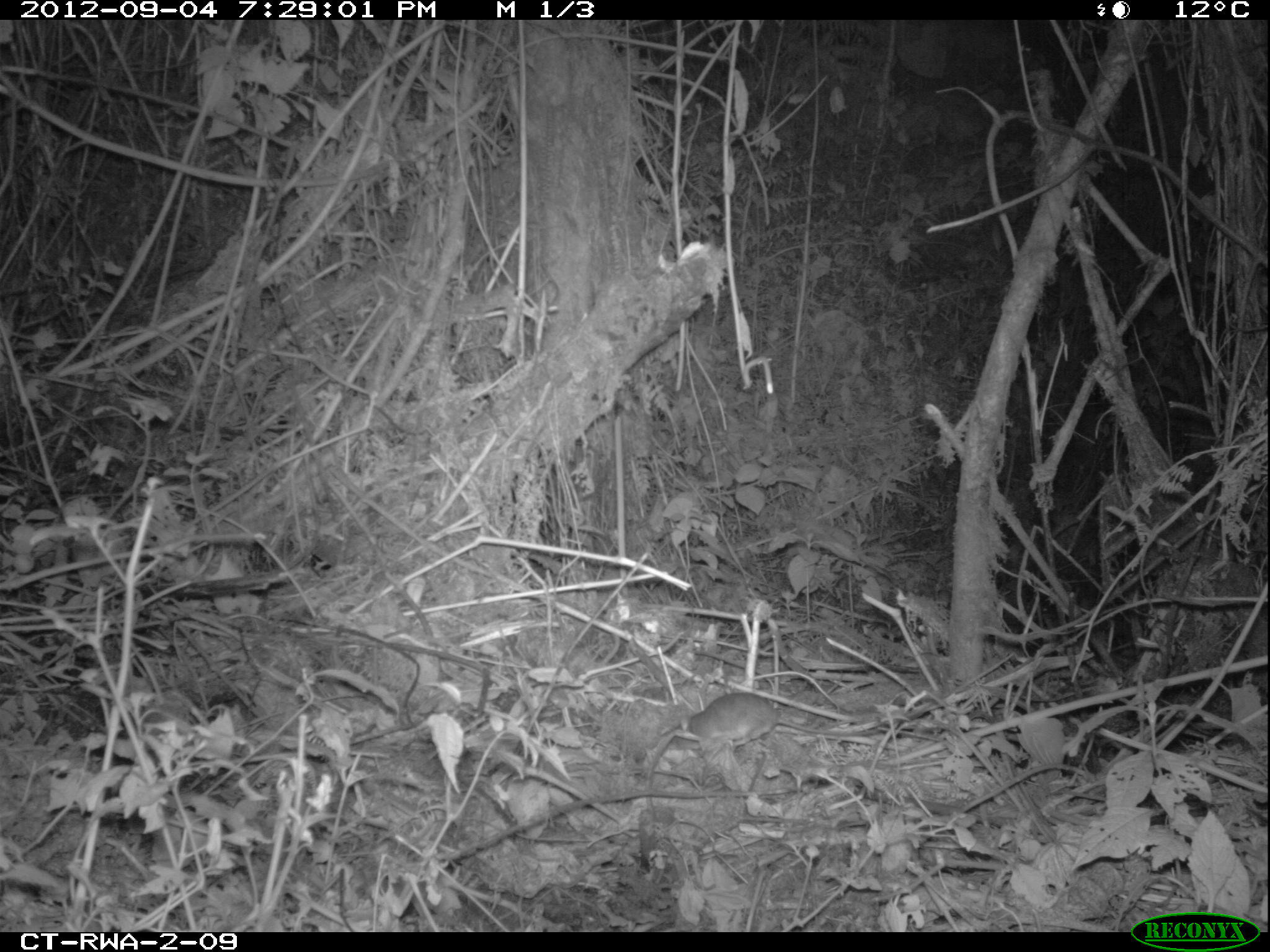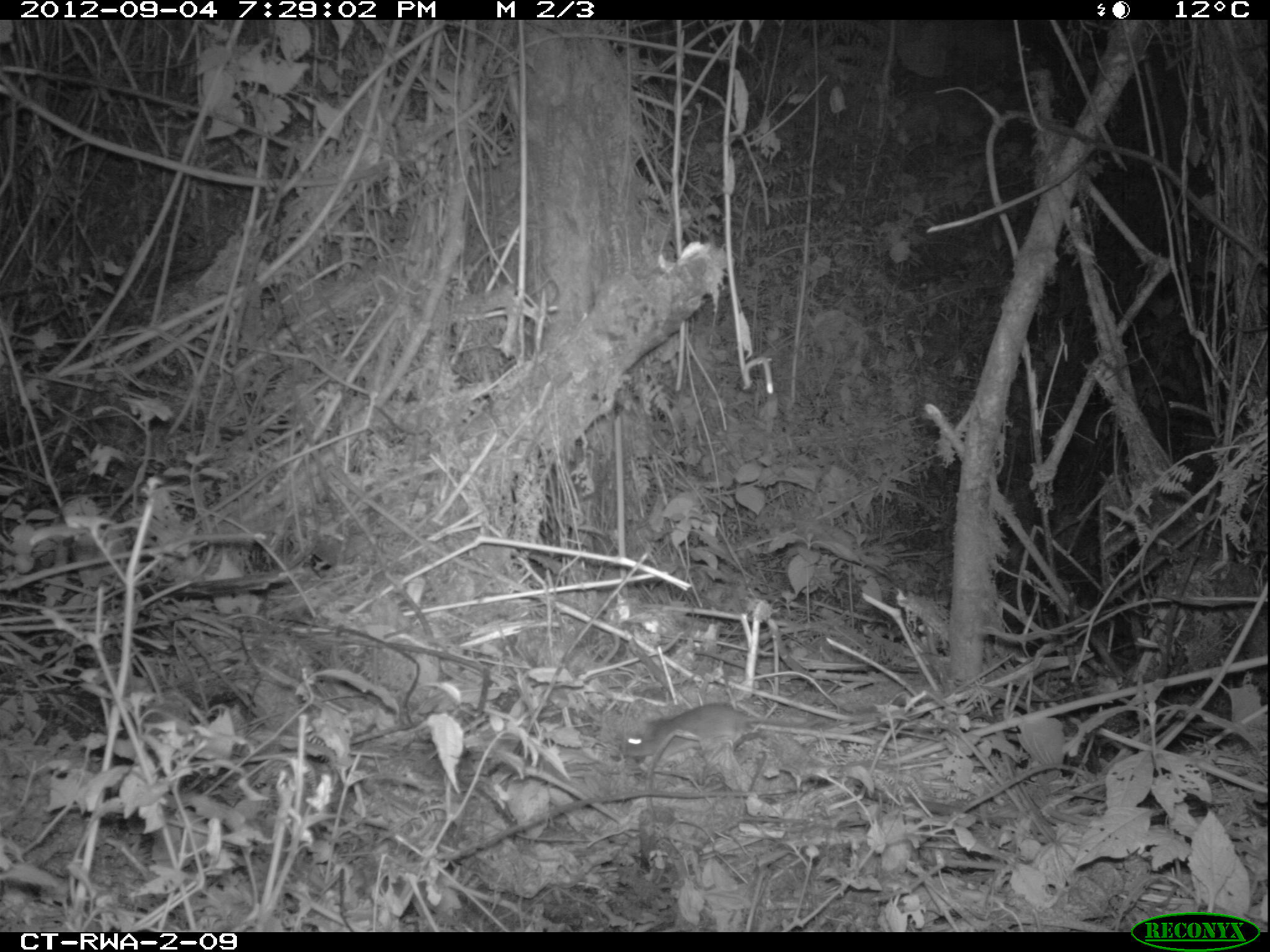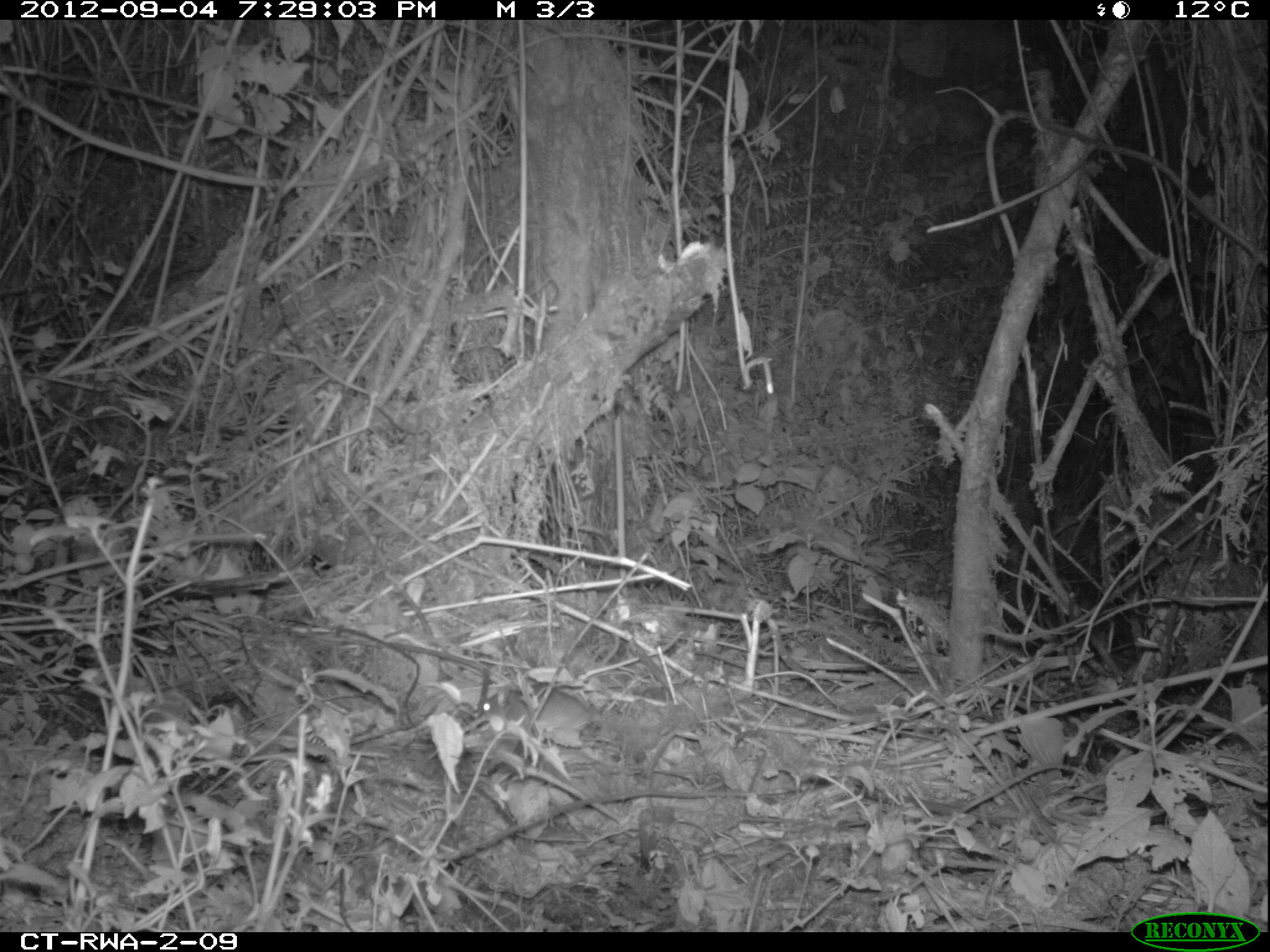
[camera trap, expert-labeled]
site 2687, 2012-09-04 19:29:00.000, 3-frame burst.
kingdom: Animalia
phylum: Chordata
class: Mammalia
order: Rodentia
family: Nesomyidae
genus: Cricetomys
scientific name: Cricetomys gambianus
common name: african giant pouched rat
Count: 1.